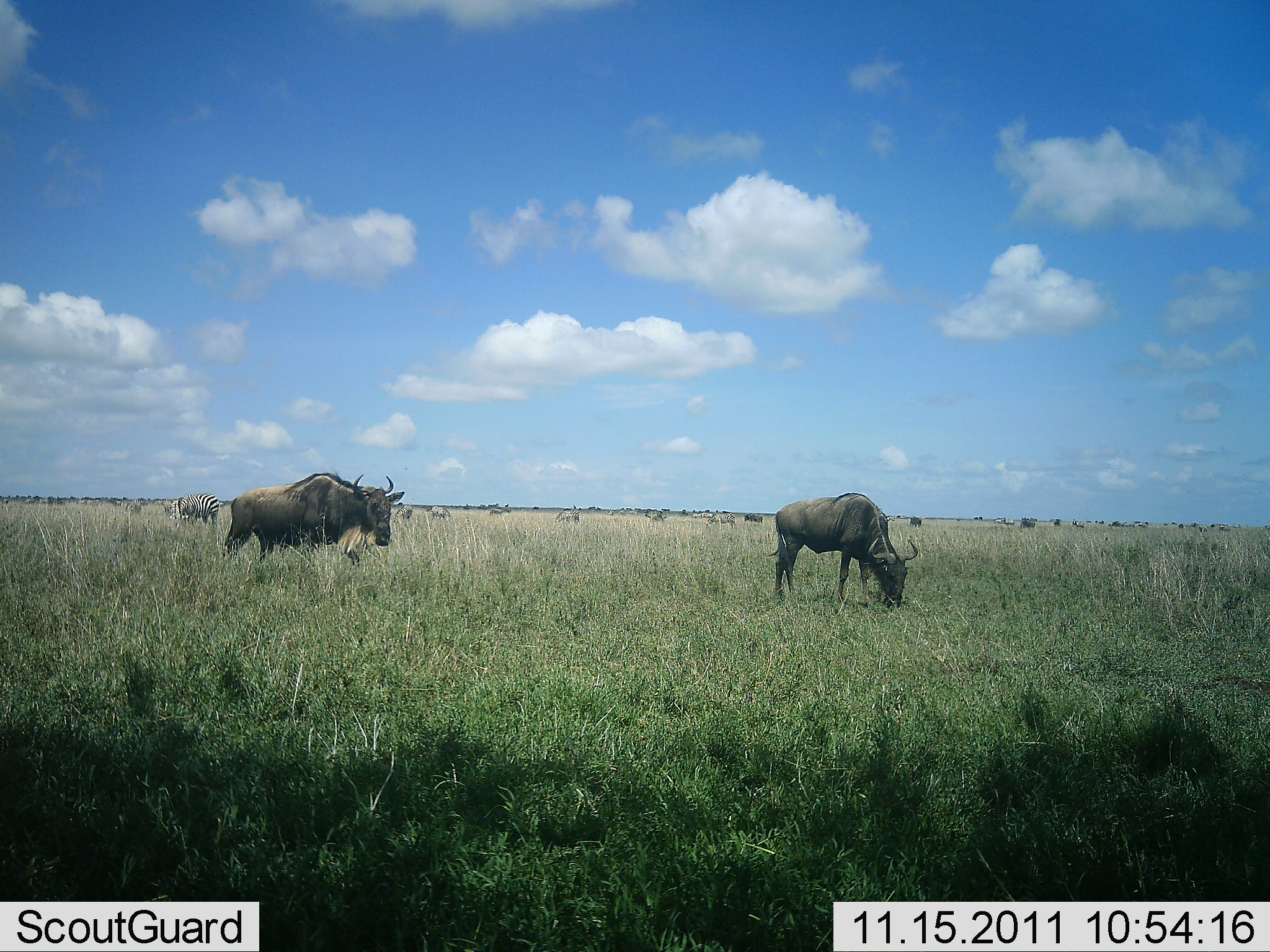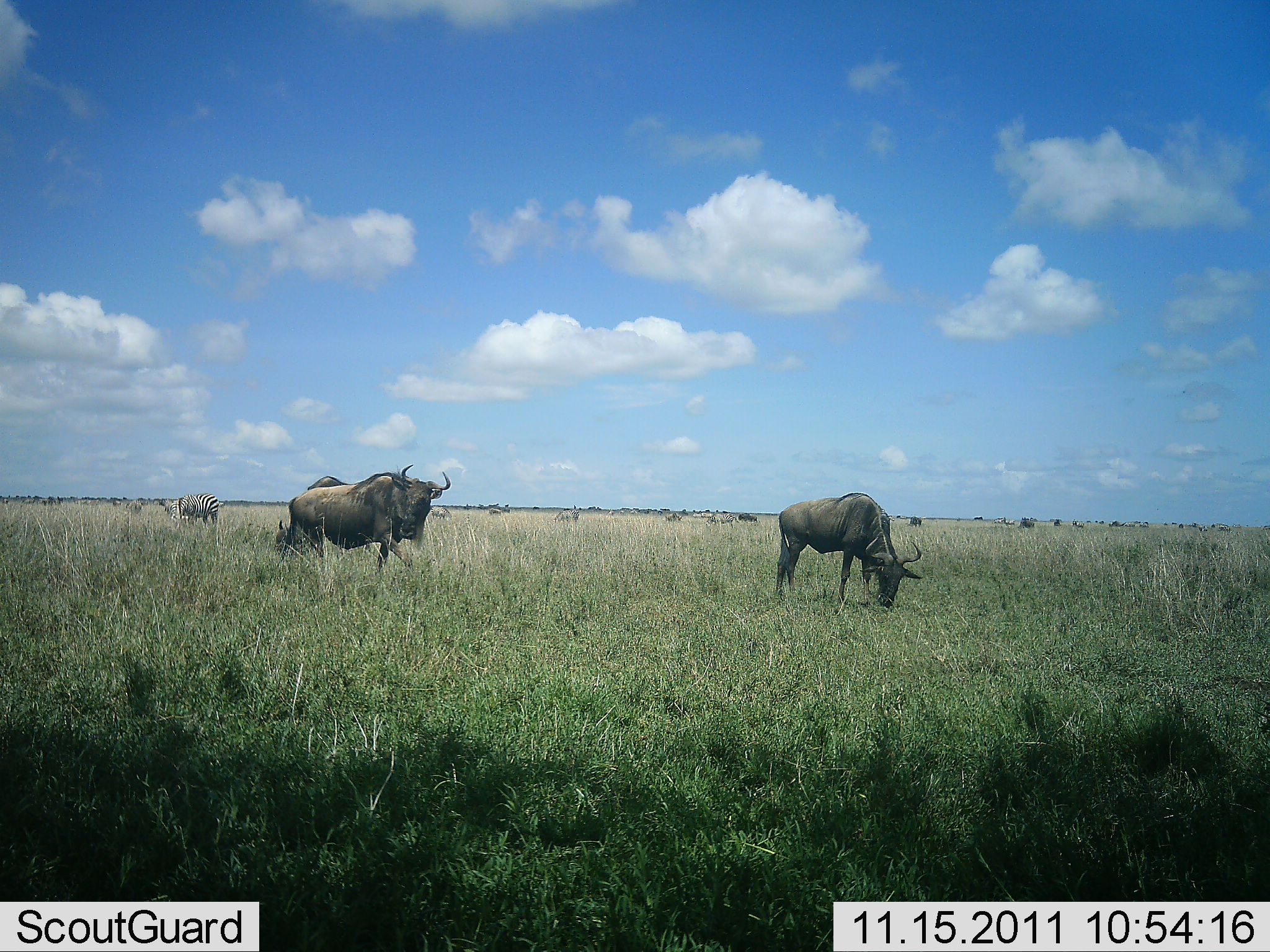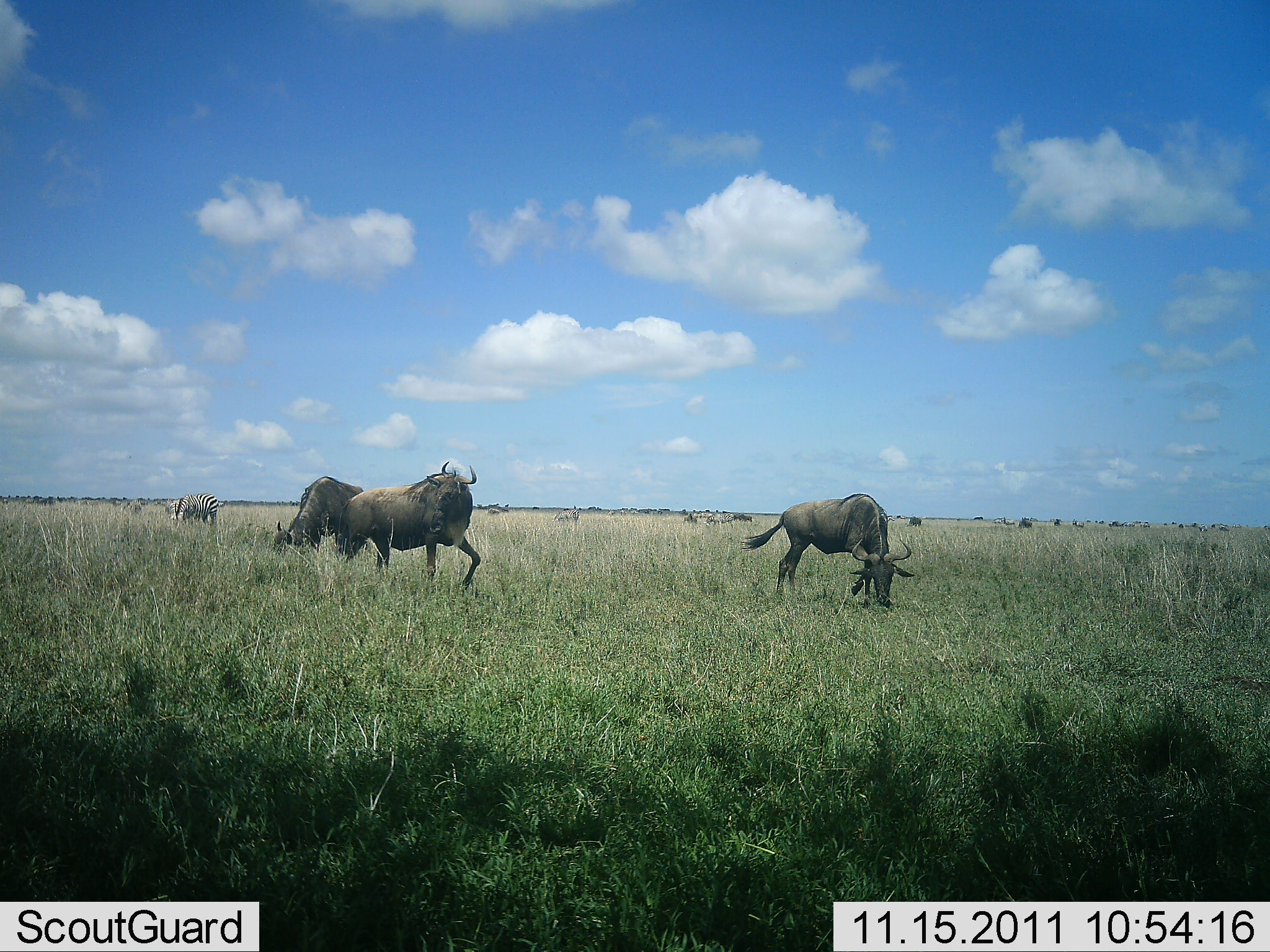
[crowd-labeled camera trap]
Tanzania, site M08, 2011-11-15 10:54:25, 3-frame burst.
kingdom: Animalia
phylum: Chordata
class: Mammalia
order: Artiodactyla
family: Bovidae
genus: Connochaetes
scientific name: Connochaetes taurinus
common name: blue wildebeest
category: wildebeest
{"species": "wildebeest (blue wildebeest) (Connochaetes taurinus)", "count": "5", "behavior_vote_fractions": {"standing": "32%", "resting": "0%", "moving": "55%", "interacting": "5%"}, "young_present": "0%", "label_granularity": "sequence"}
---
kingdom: Animalia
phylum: Chordata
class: Mammalia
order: Perissodactyla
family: Equidae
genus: Equus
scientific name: Equus quagga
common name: plains zebra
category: zebra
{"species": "zebra (plains zebra) (Equus quagga)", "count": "1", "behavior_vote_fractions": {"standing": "36%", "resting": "0%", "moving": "7%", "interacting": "0%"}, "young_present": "0%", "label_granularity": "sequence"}